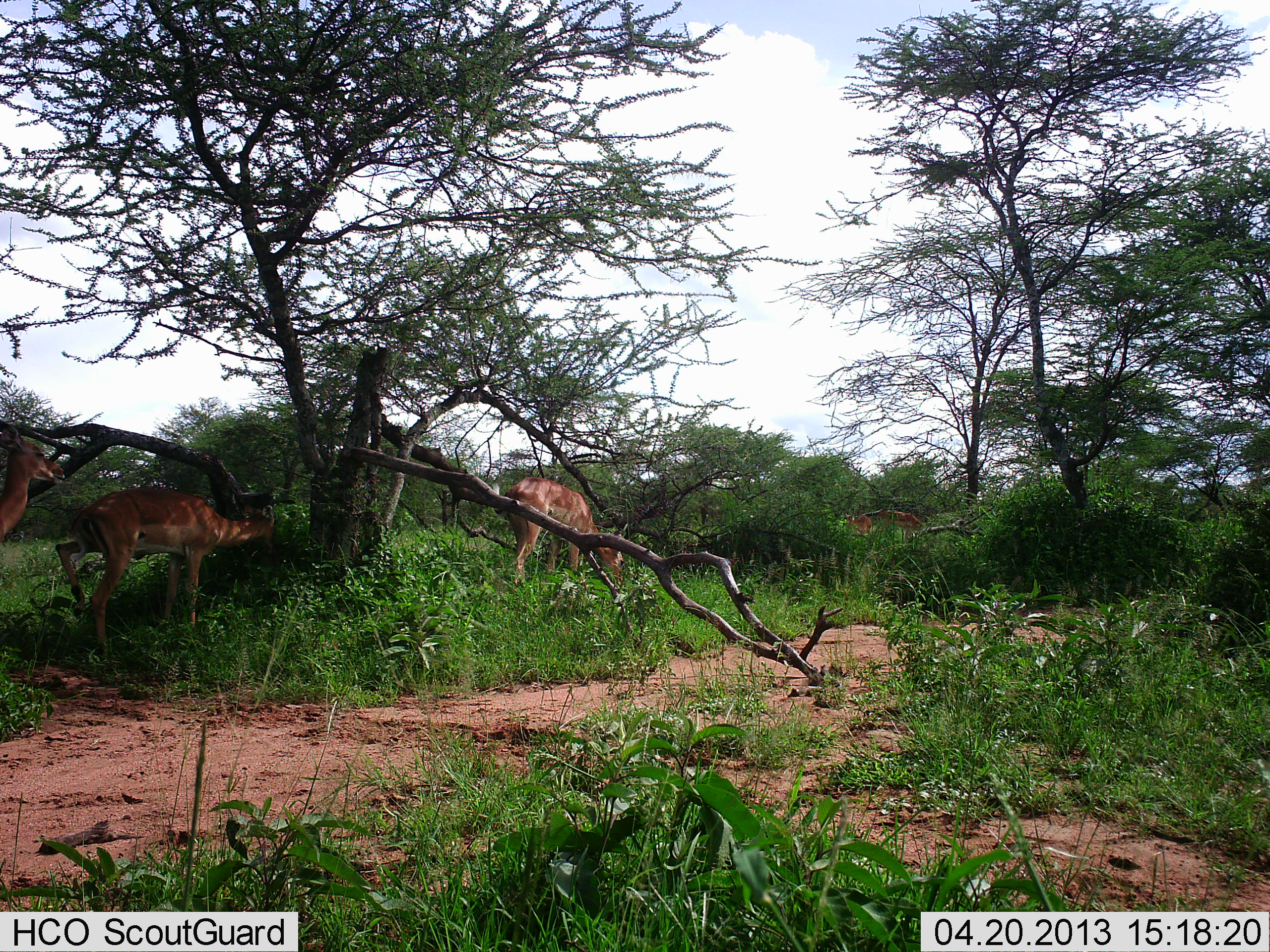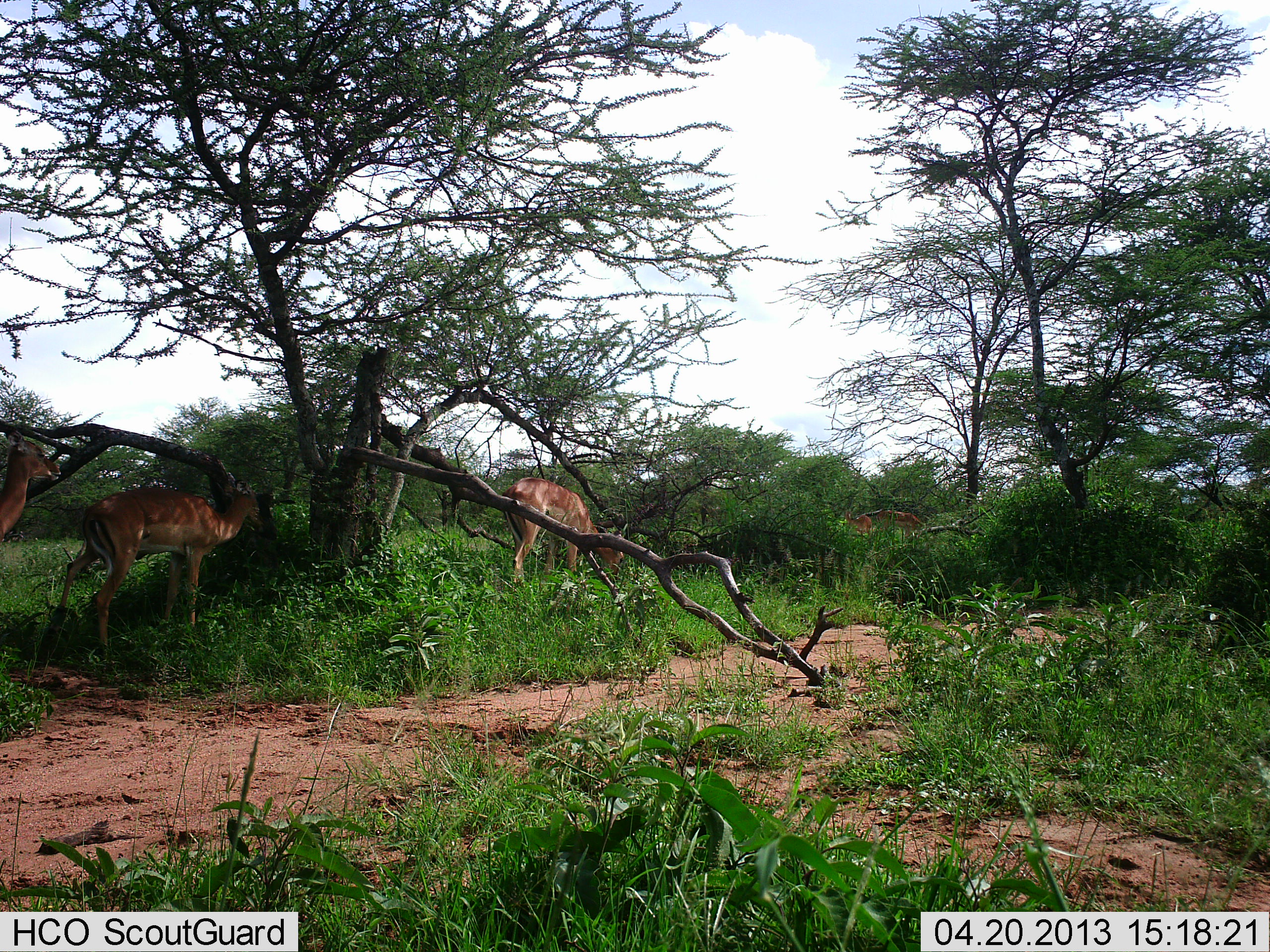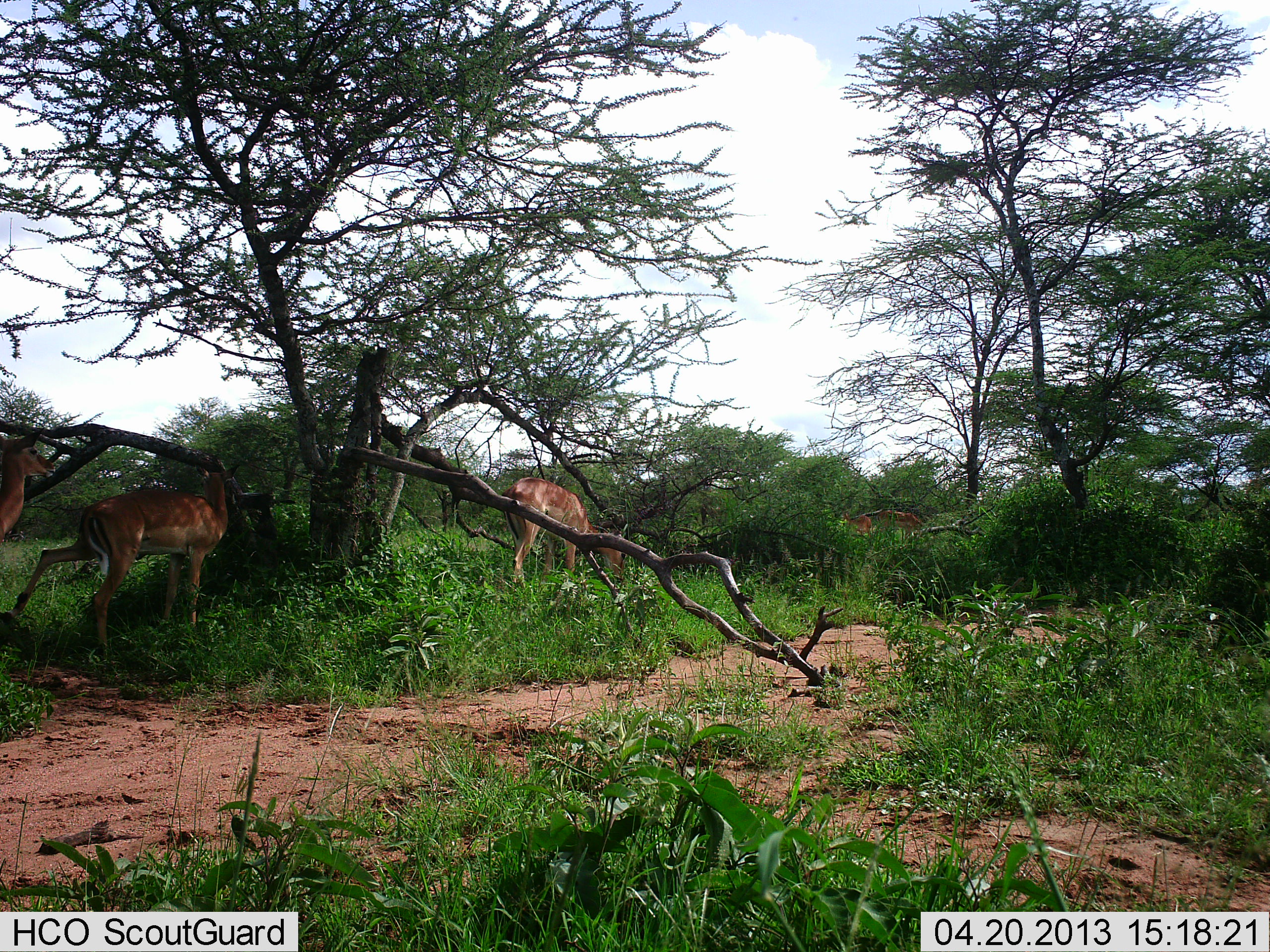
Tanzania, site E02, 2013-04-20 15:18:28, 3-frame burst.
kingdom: Animalia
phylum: Chordata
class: Mammalia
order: Artiodactyla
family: Bovidae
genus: Aepyceros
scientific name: Aepyceros melampus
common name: impala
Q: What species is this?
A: Impala (Aepyceros melampus).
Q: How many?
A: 4.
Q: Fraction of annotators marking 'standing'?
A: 80%.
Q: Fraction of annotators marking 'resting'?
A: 10%.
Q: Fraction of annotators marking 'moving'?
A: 10%.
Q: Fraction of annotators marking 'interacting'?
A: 0%.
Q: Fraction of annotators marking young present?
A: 0%.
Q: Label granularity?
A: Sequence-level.